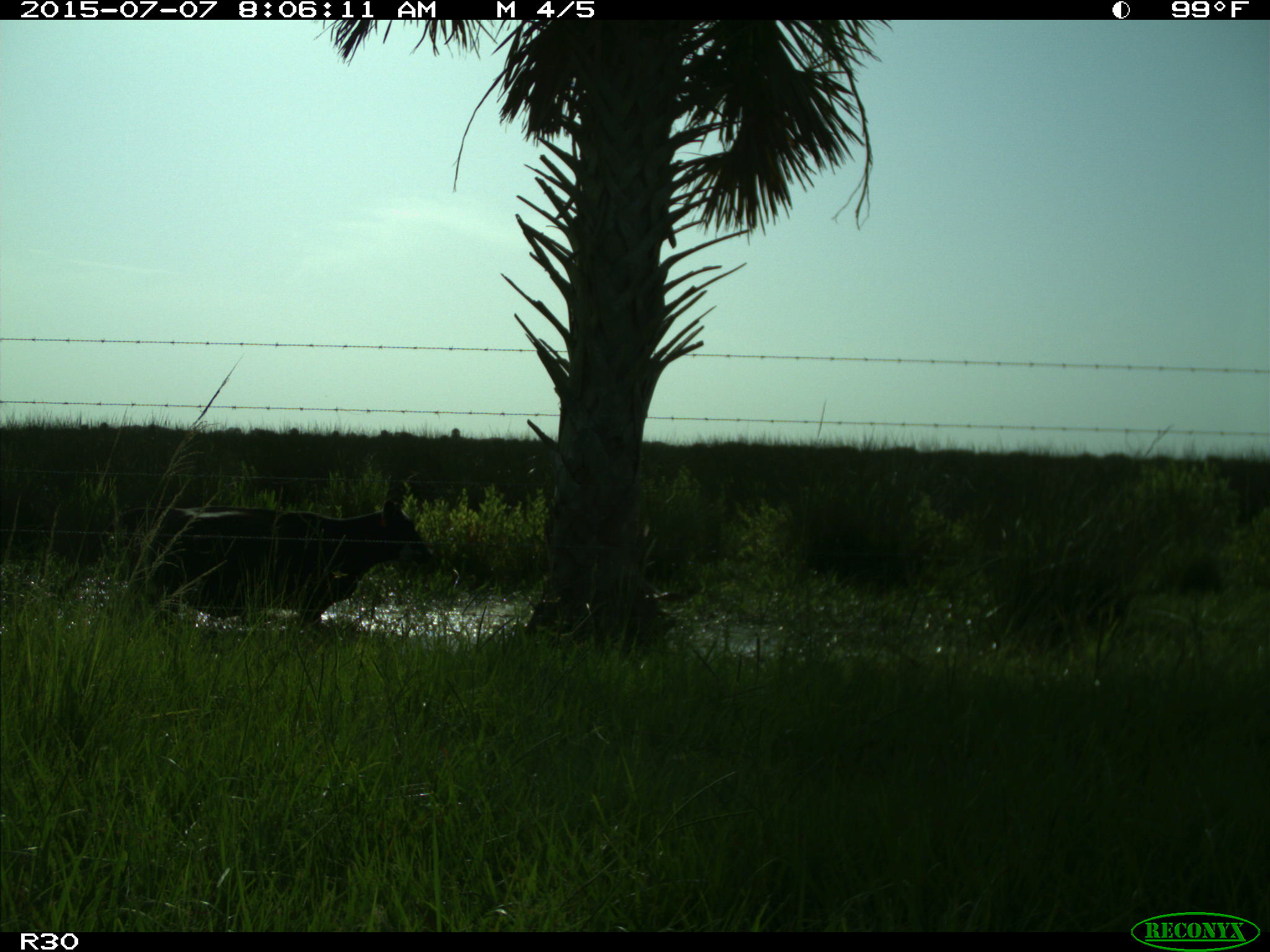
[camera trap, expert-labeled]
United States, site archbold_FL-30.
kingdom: Animalia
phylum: Chordata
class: Mammalia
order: Artiodactyla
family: Bovidae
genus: Bos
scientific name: Bos taurus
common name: domestic cow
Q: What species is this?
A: Bos taurus (domestic cow).